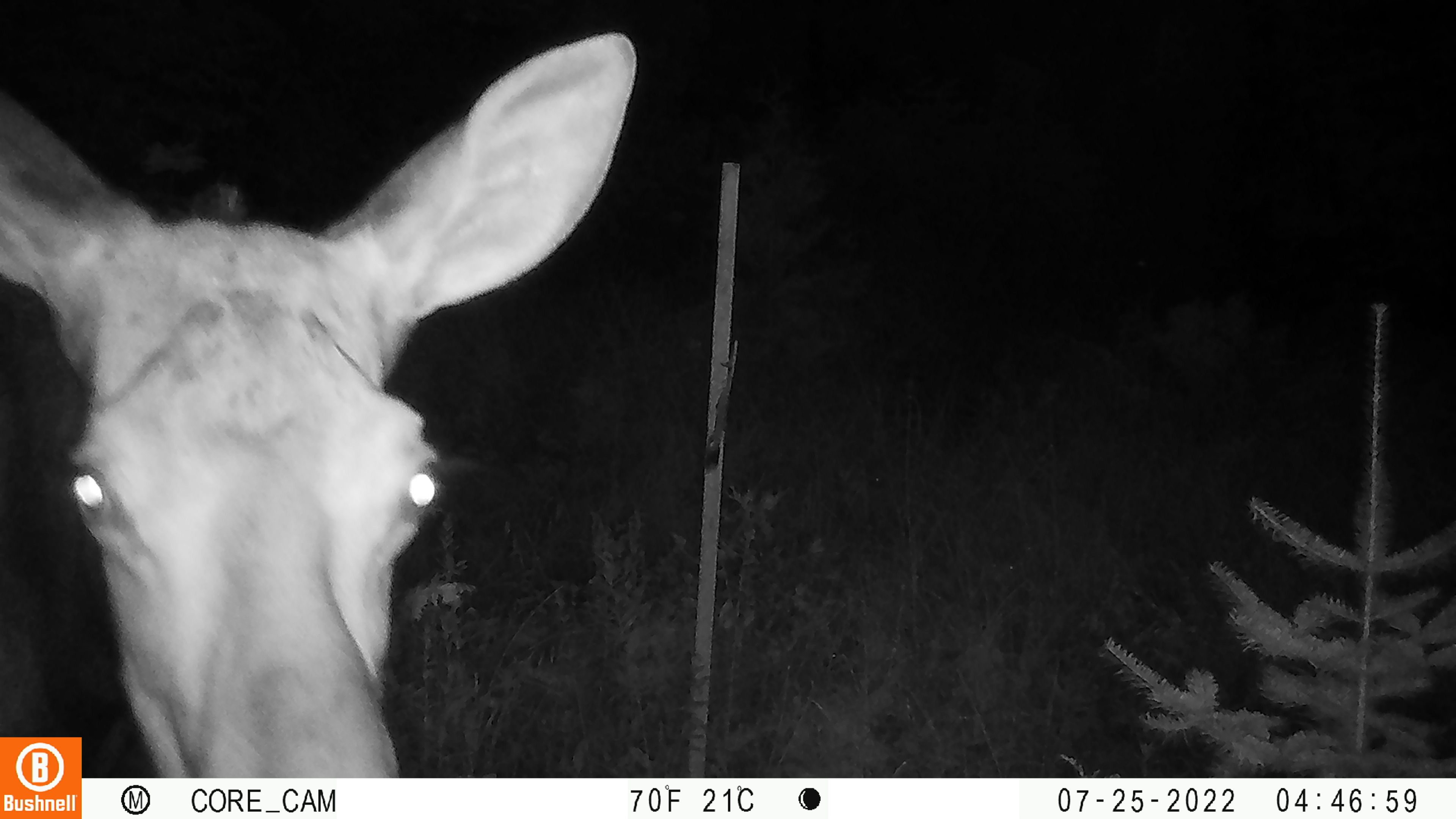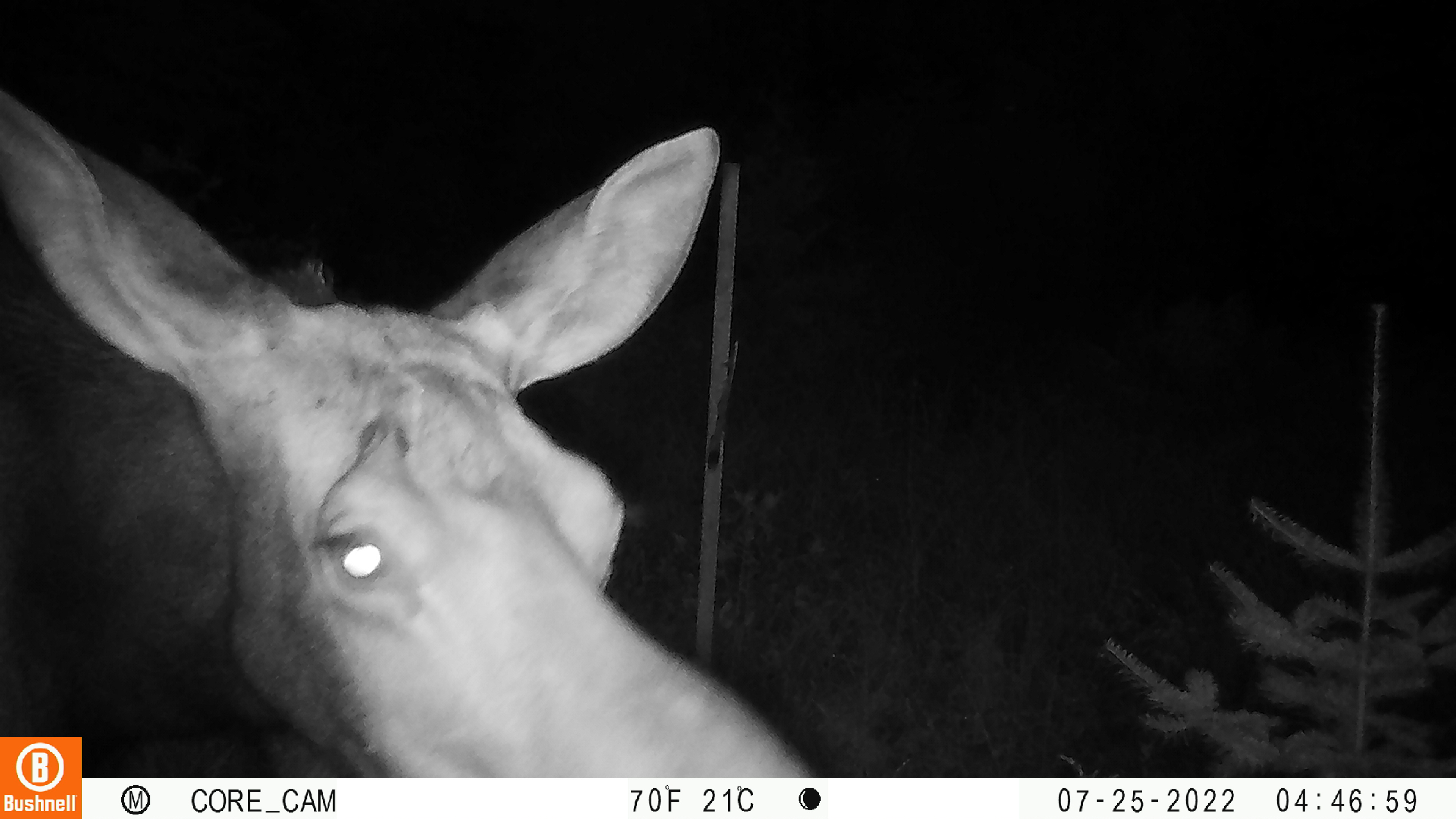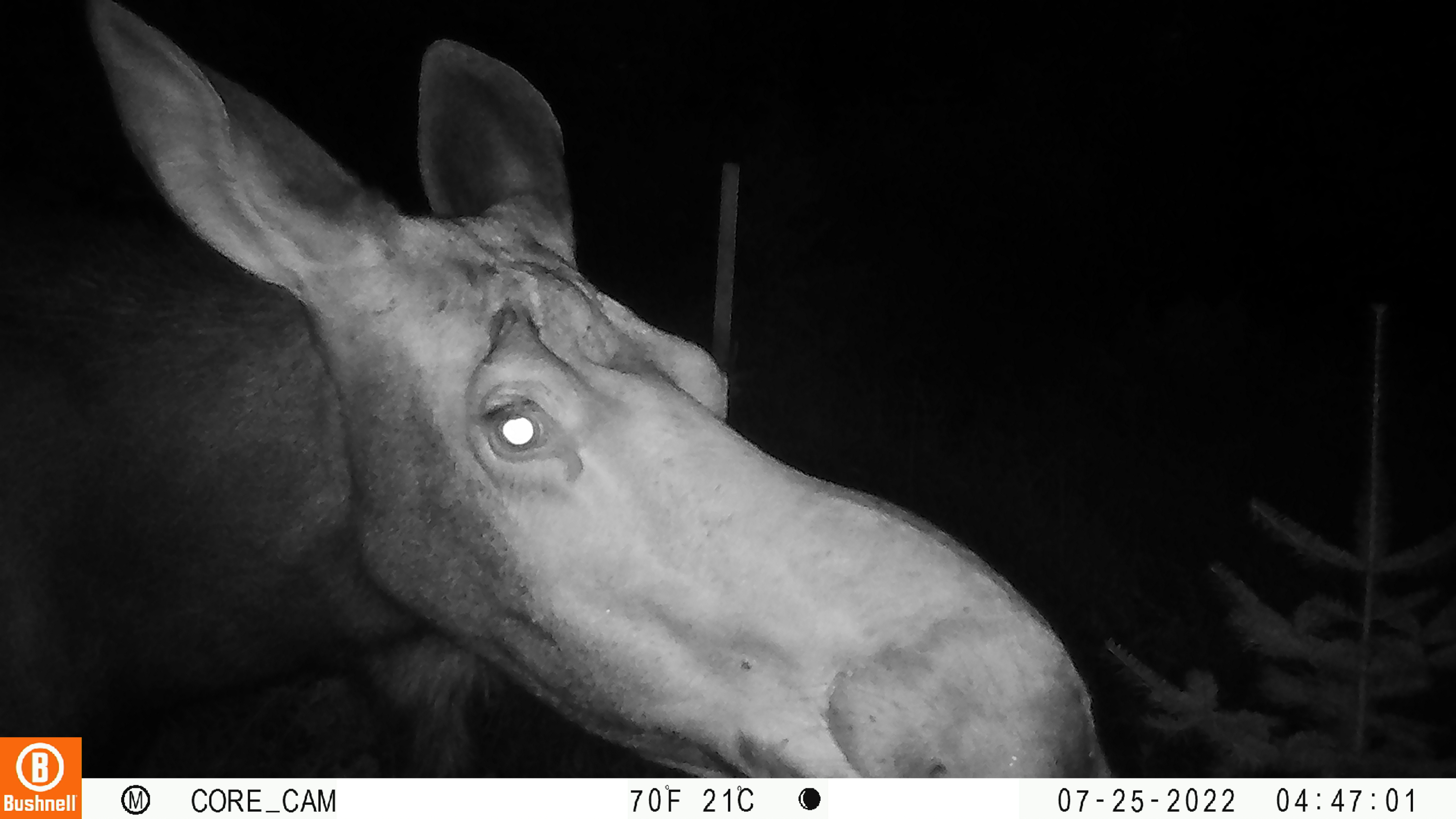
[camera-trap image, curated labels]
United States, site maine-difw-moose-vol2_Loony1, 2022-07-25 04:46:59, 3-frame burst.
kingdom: Animalia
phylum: Chordata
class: Mammalia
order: Artiodactyla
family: Cervidae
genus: Alces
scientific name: Alces alces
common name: moose